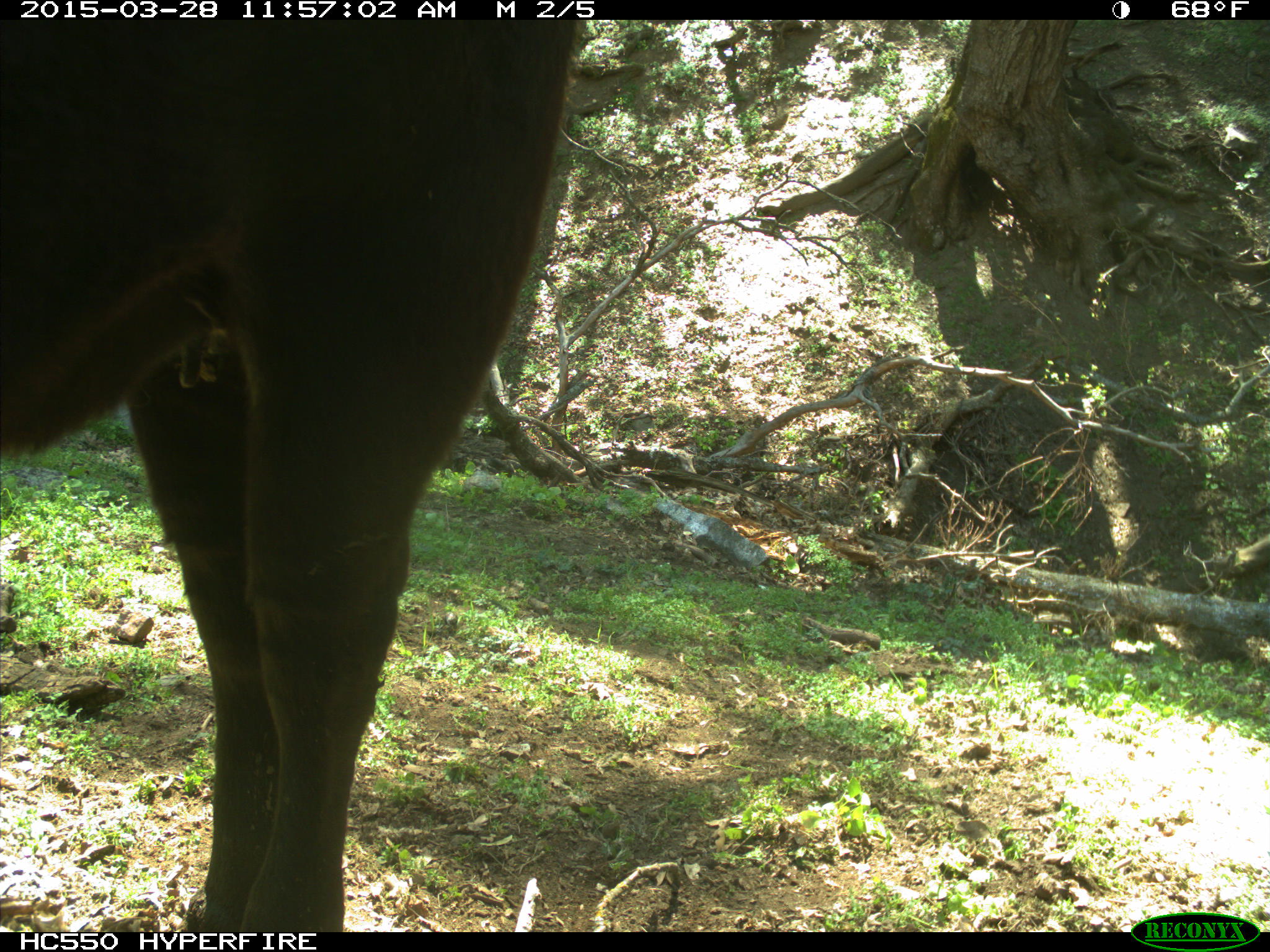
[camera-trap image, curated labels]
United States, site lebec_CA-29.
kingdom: Animalia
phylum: Chordata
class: Mammalia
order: Artiodactyla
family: Bovidae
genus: Bos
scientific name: Bos taurus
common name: domestic cow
Bos taurus (domestic cow).